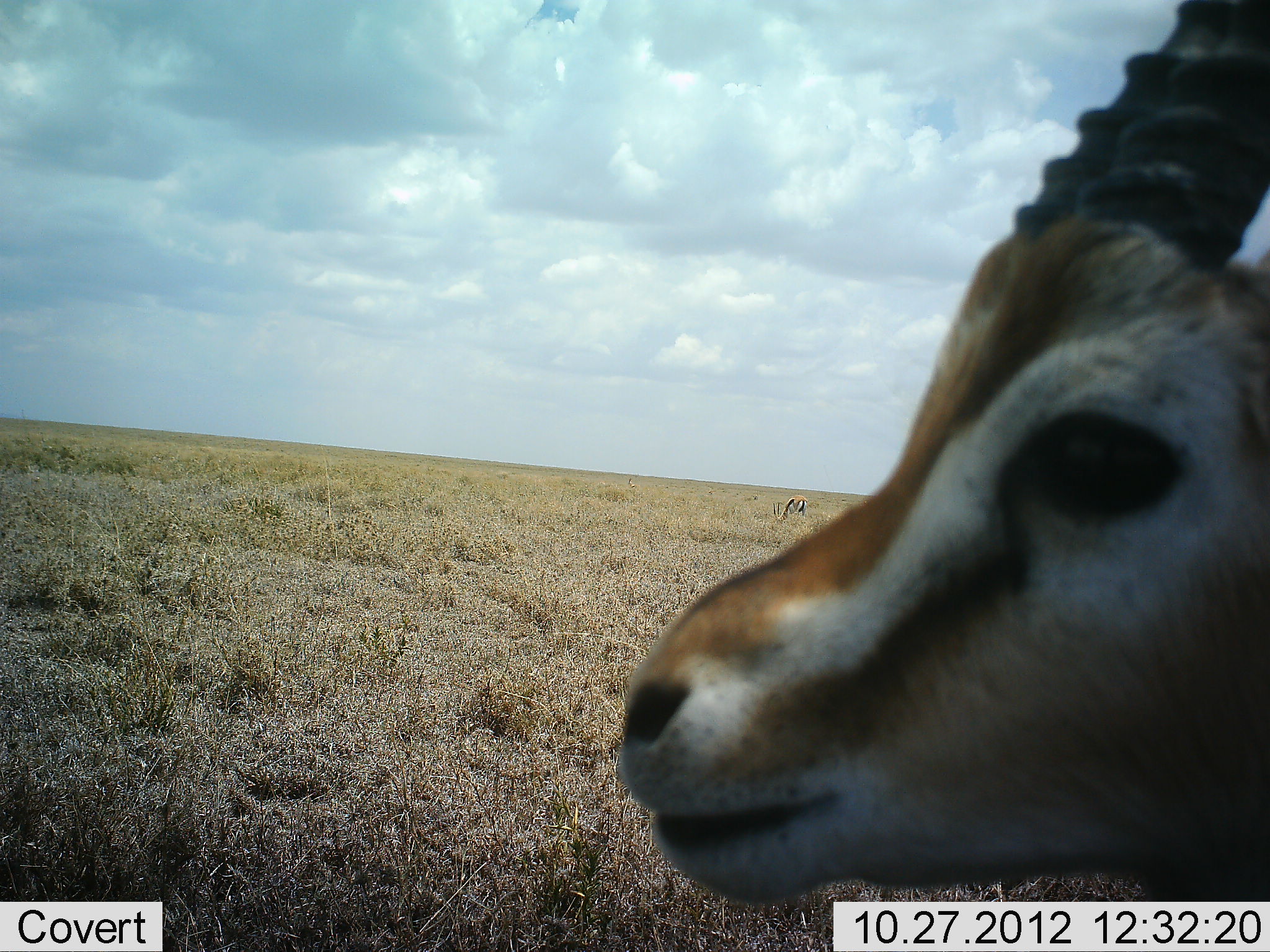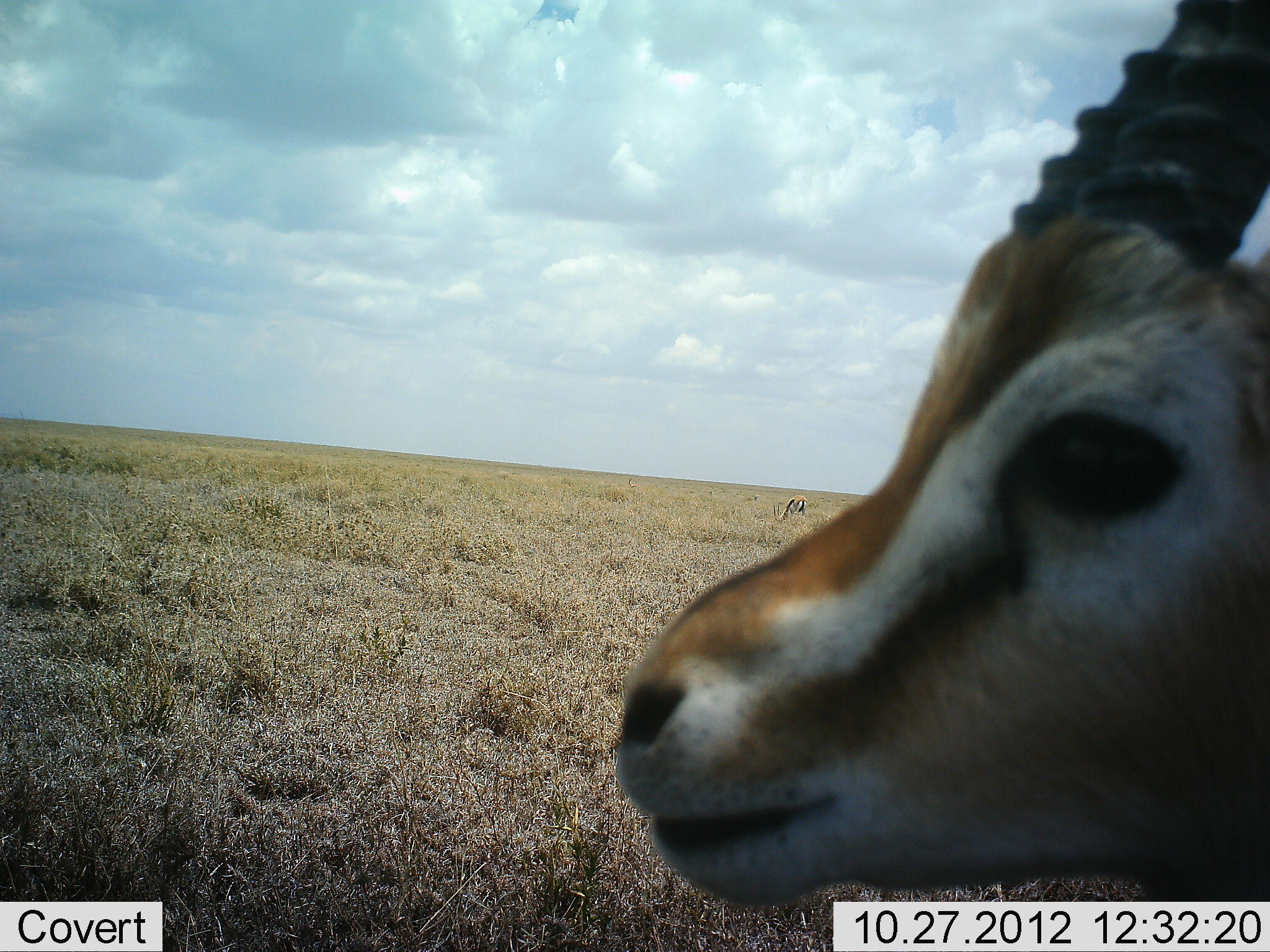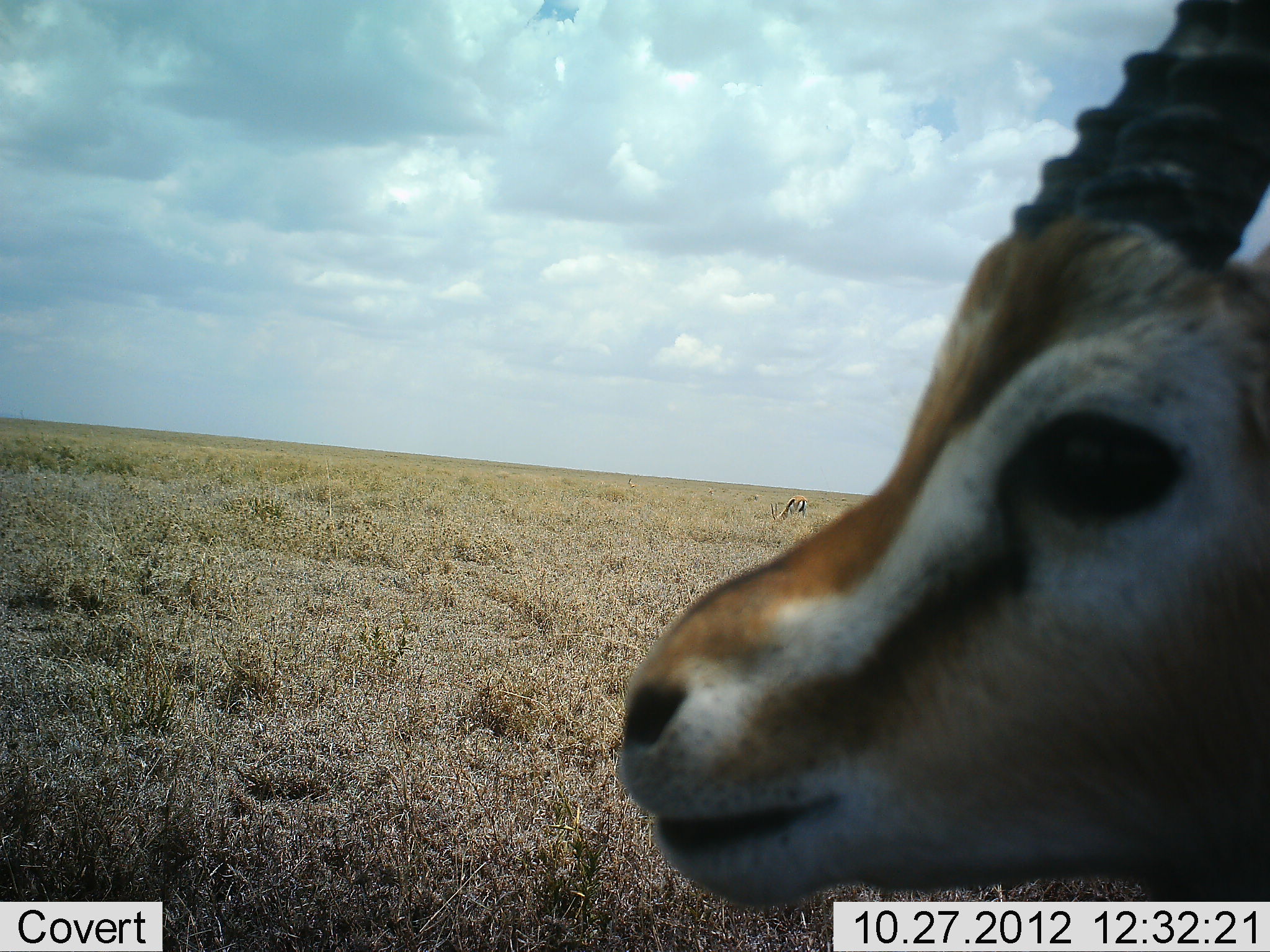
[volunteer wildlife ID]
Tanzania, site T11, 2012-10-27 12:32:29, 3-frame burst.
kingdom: Animalia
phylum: Chordata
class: Mammalia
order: Artiodactyla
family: Bovidae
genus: Eudorcas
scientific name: Eudorcas thomsonii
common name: thomson's gazelle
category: gazellethomsons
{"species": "gazellethomsons (thomson's gazelle) (Eudorcas thomsonii)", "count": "2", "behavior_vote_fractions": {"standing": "100%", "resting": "0%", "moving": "0%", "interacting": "0%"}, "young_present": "0%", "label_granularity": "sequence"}